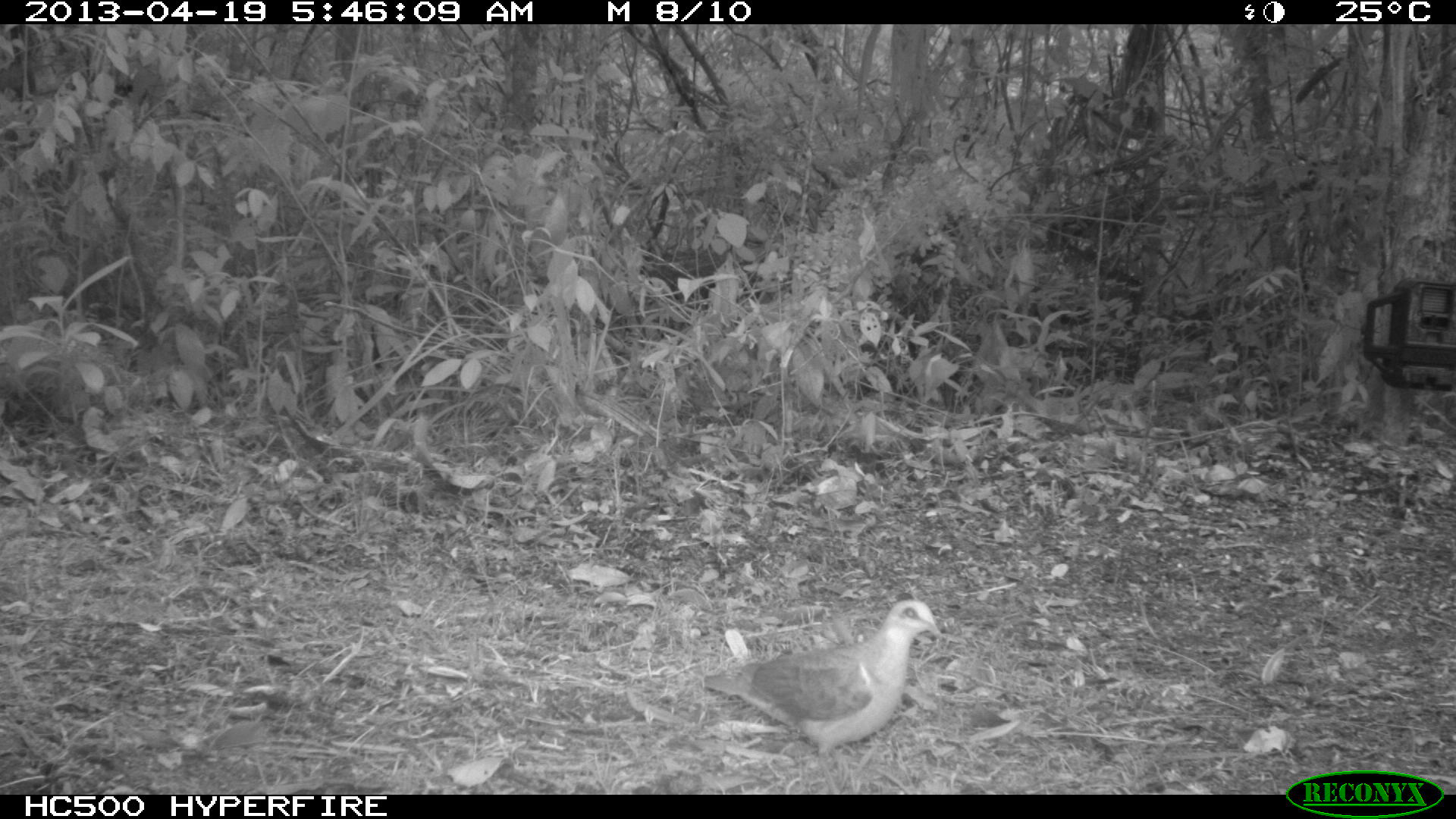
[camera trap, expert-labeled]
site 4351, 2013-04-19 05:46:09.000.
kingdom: Animalia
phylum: Chordata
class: Aves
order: Columbiformes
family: Columbidae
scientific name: Columbidae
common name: doves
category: unknown dove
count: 1